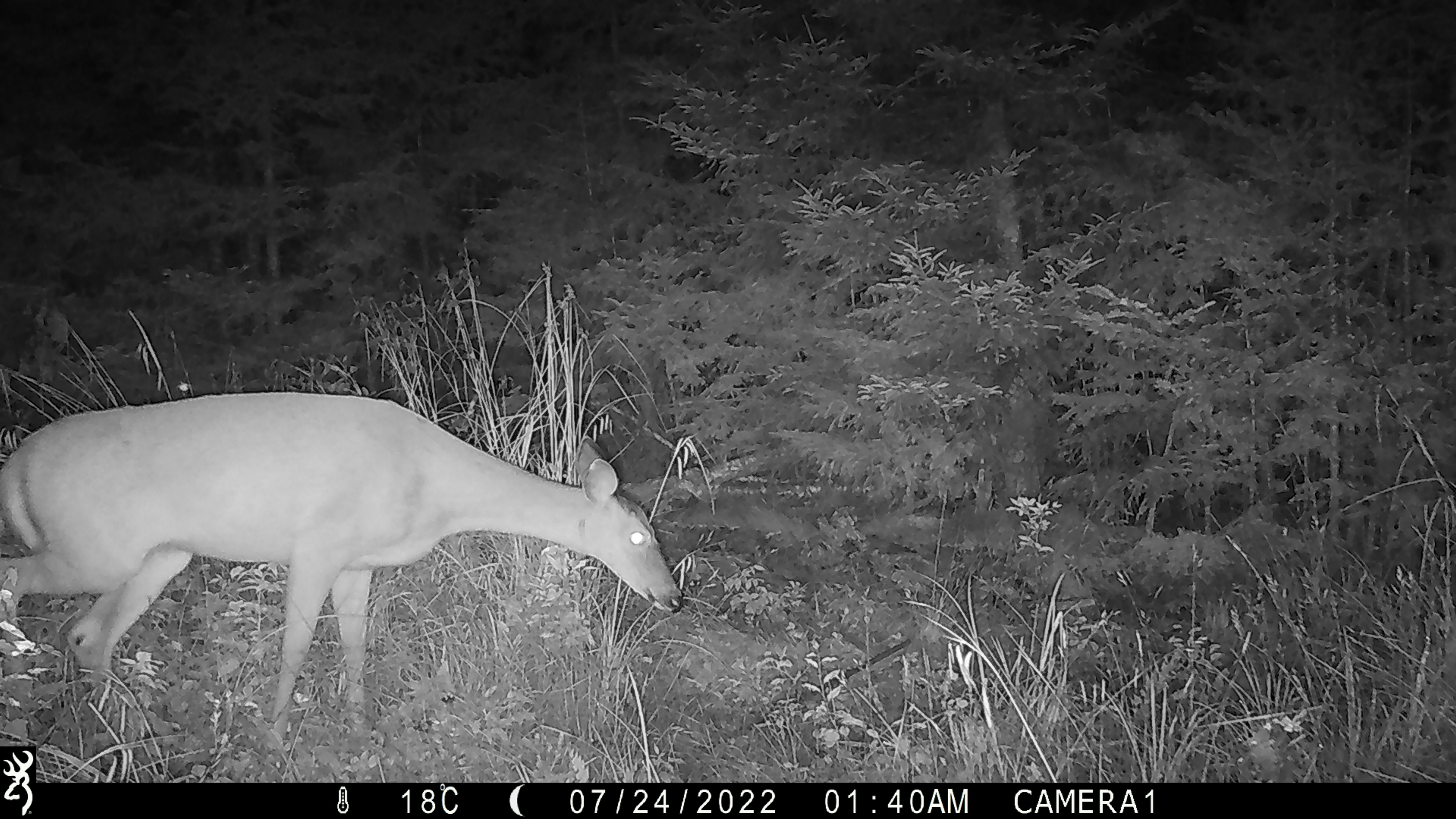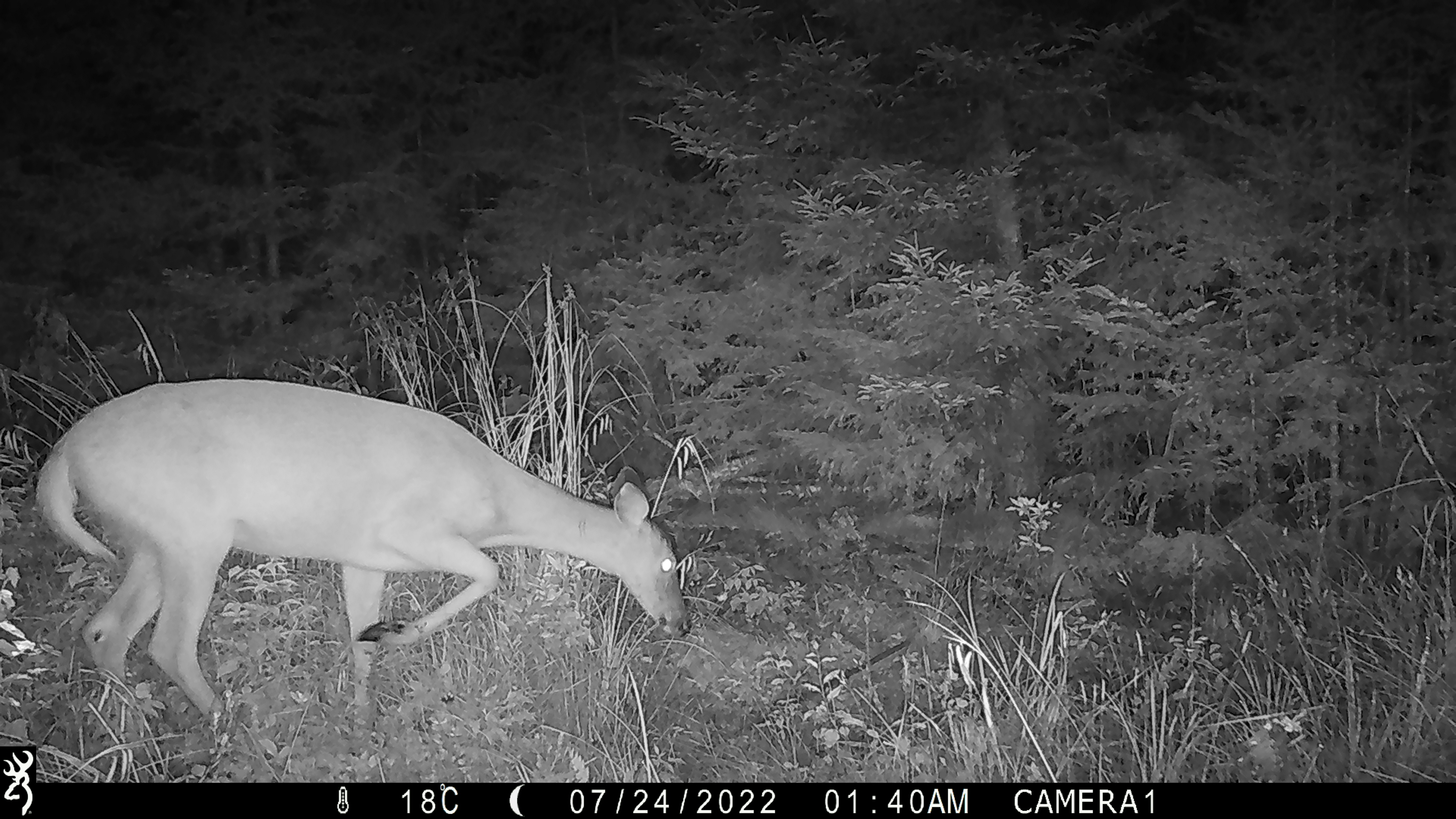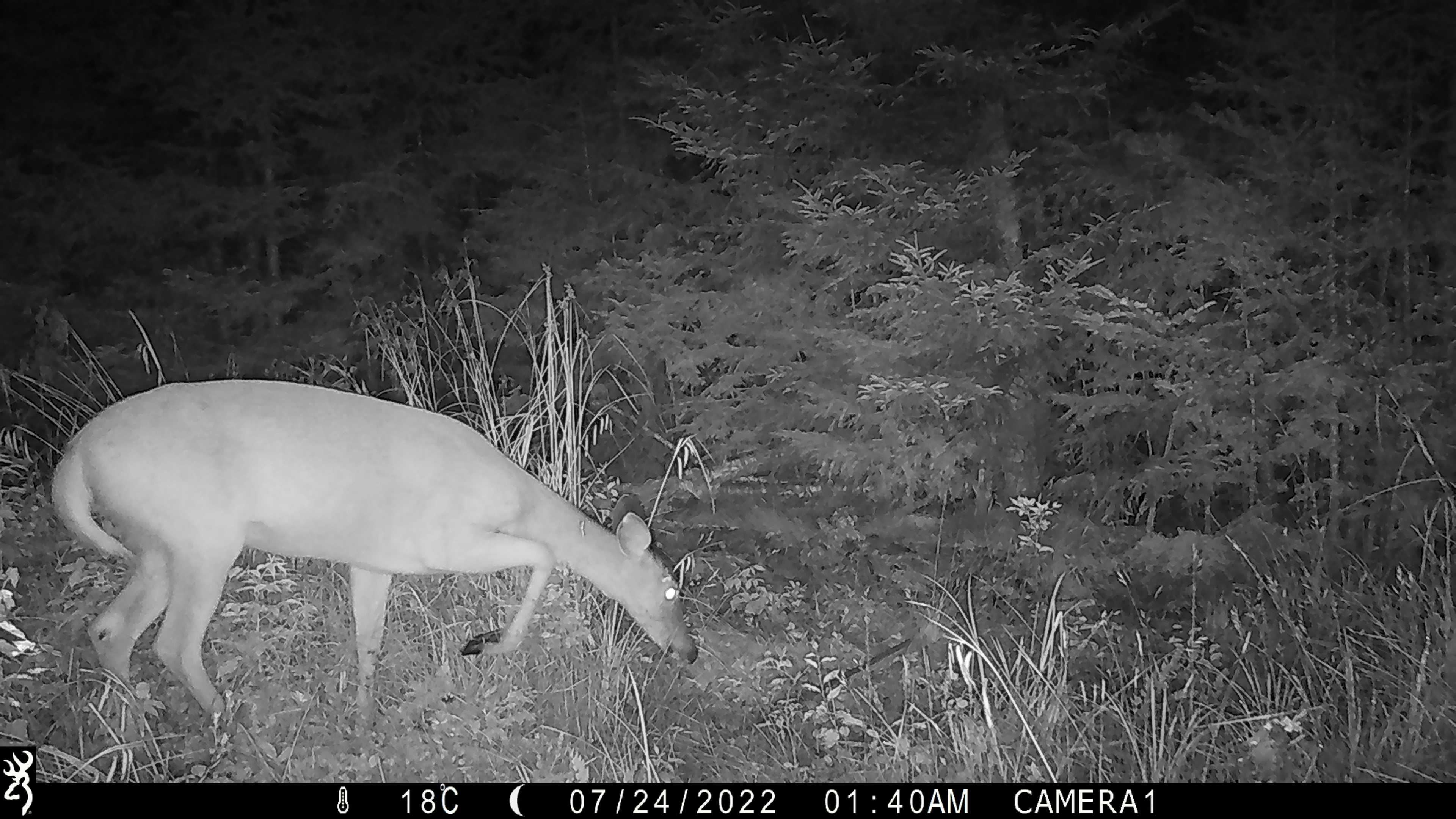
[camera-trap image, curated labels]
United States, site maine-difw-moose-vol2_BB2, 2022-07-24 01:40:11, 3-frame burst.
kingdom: Animalia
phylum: Chordata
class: Mammalia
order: Artiodactyla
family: Cervidae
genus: Odocoileus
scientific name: Odocoileus virginianus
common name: white-tailed deer